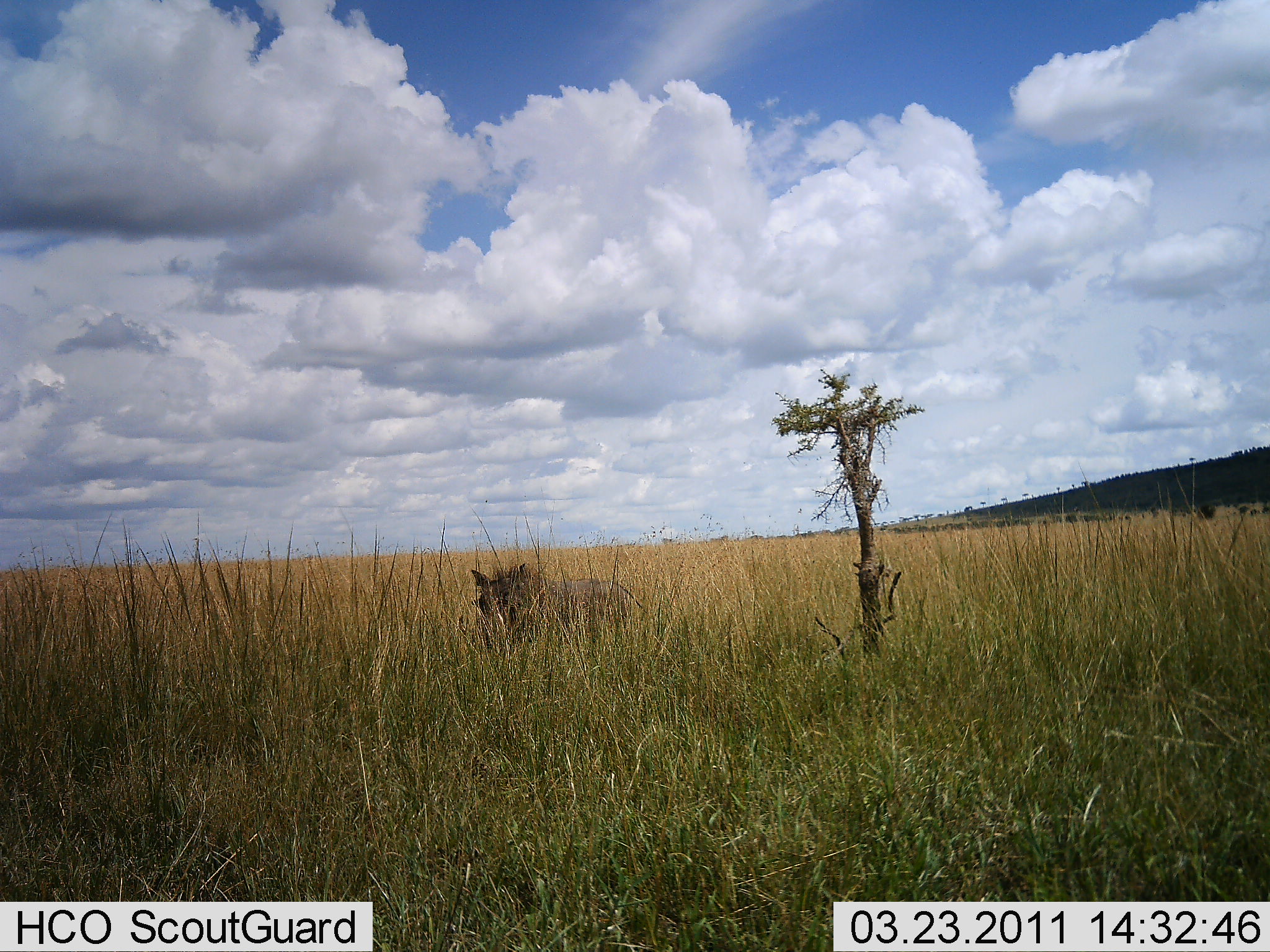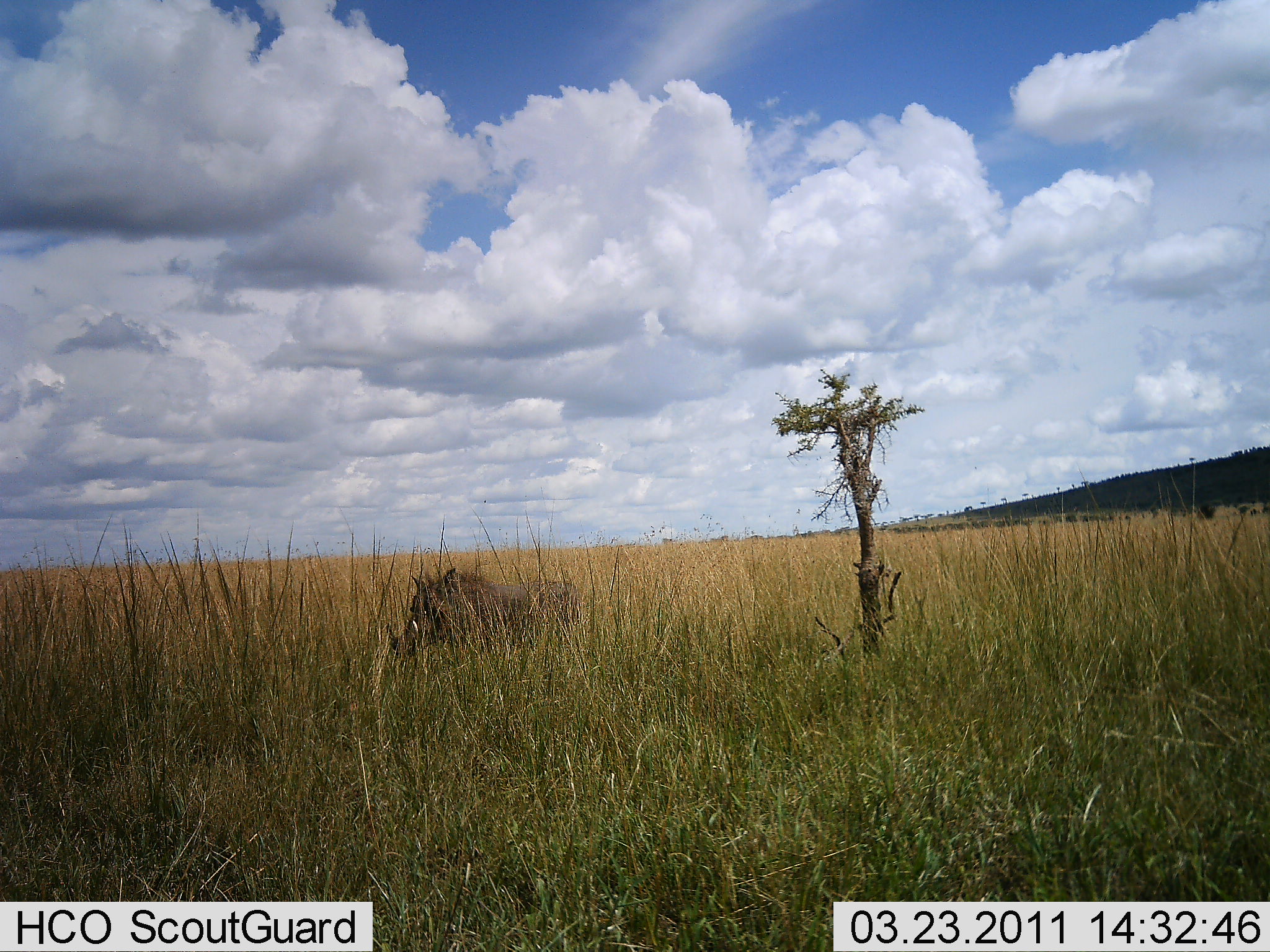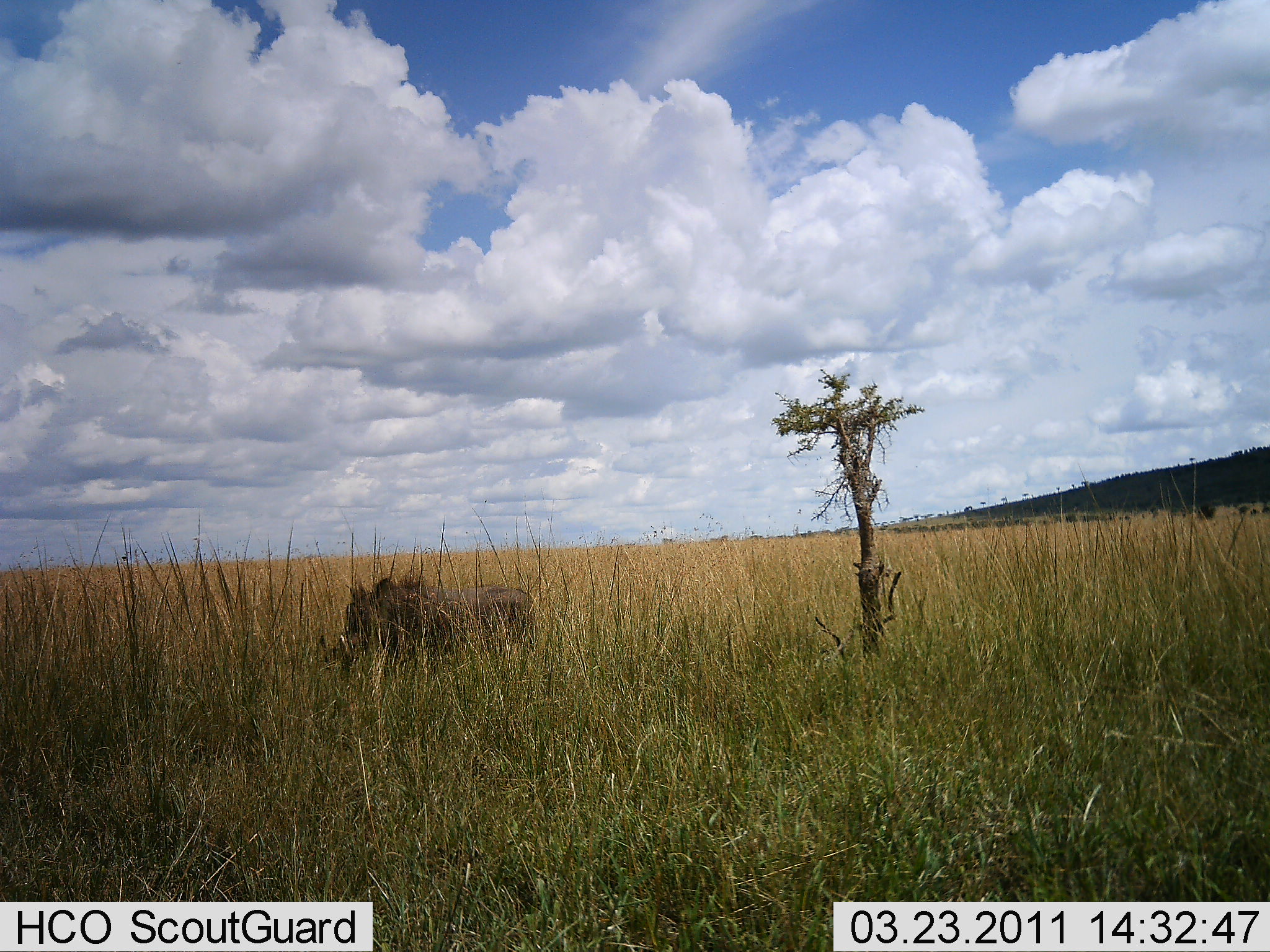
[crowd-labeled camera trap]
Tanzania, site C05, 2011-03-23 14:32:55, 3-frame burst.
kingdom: Animalia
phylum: Chordata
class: Mammalia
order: Artiodactyla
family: Suidae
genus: Phacochoerus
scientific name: Phacochoerus africanus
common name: warthog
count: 1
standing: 0%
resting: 0%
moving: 87%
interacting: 0%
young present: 0%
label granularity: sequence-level